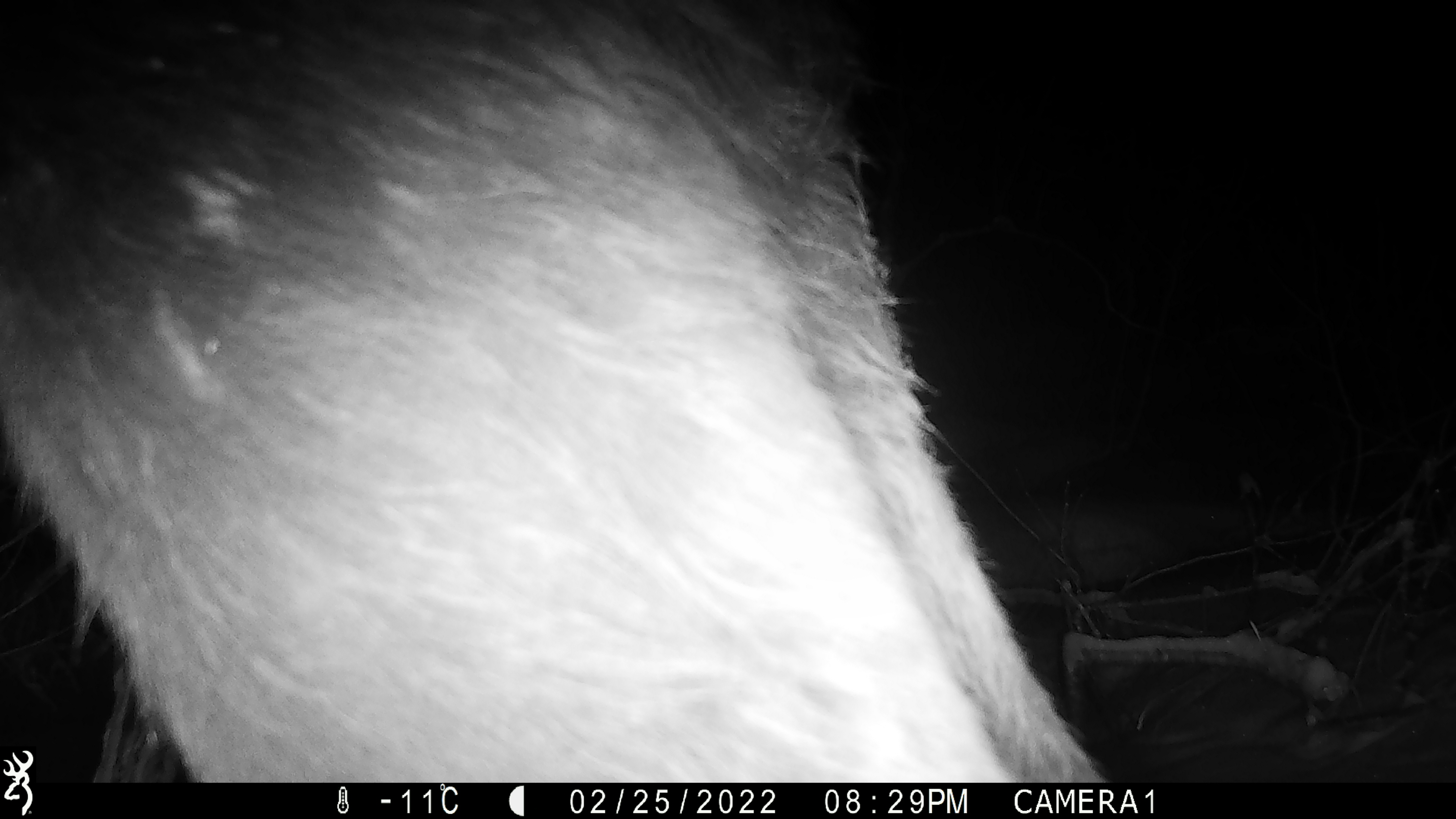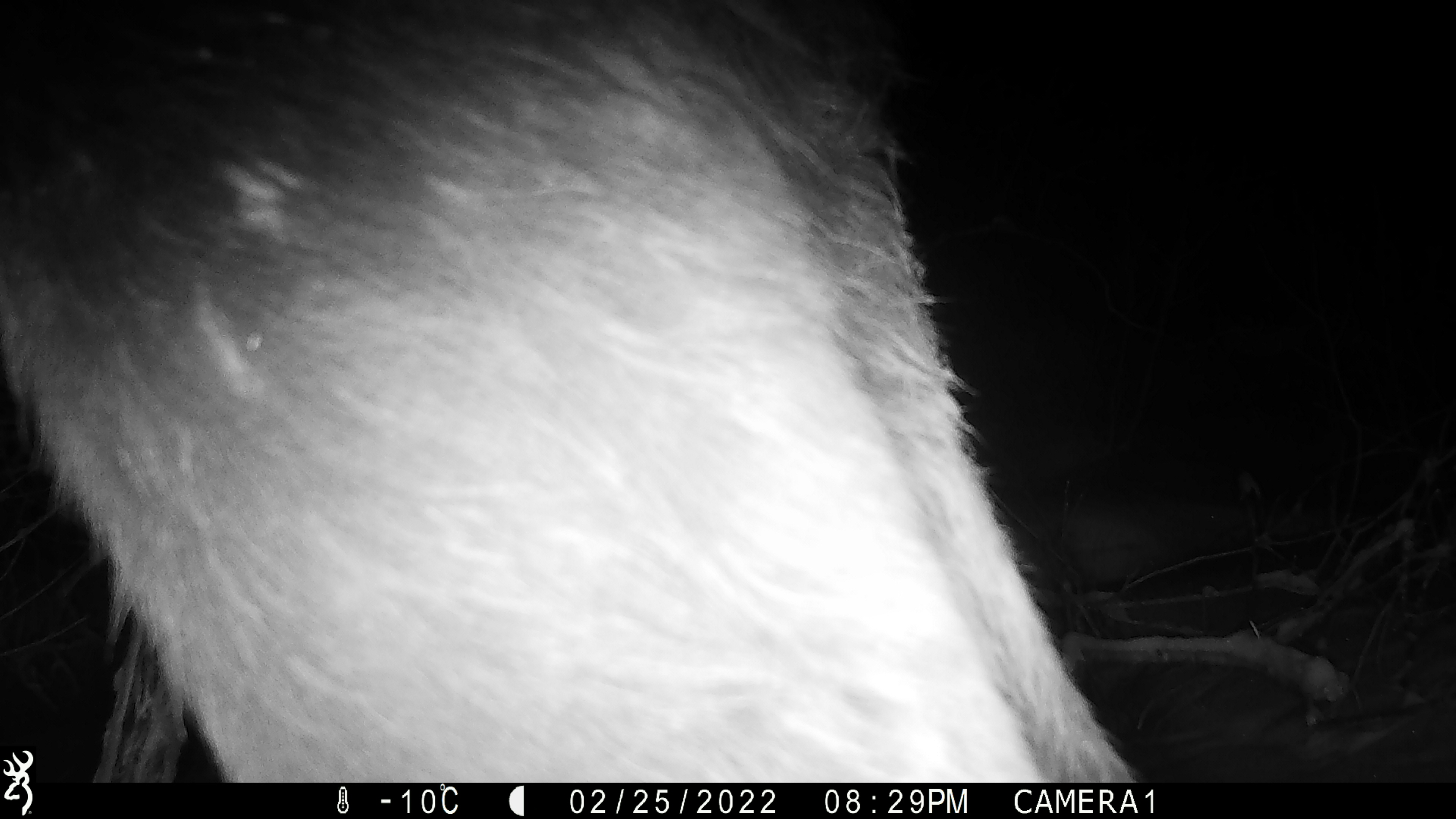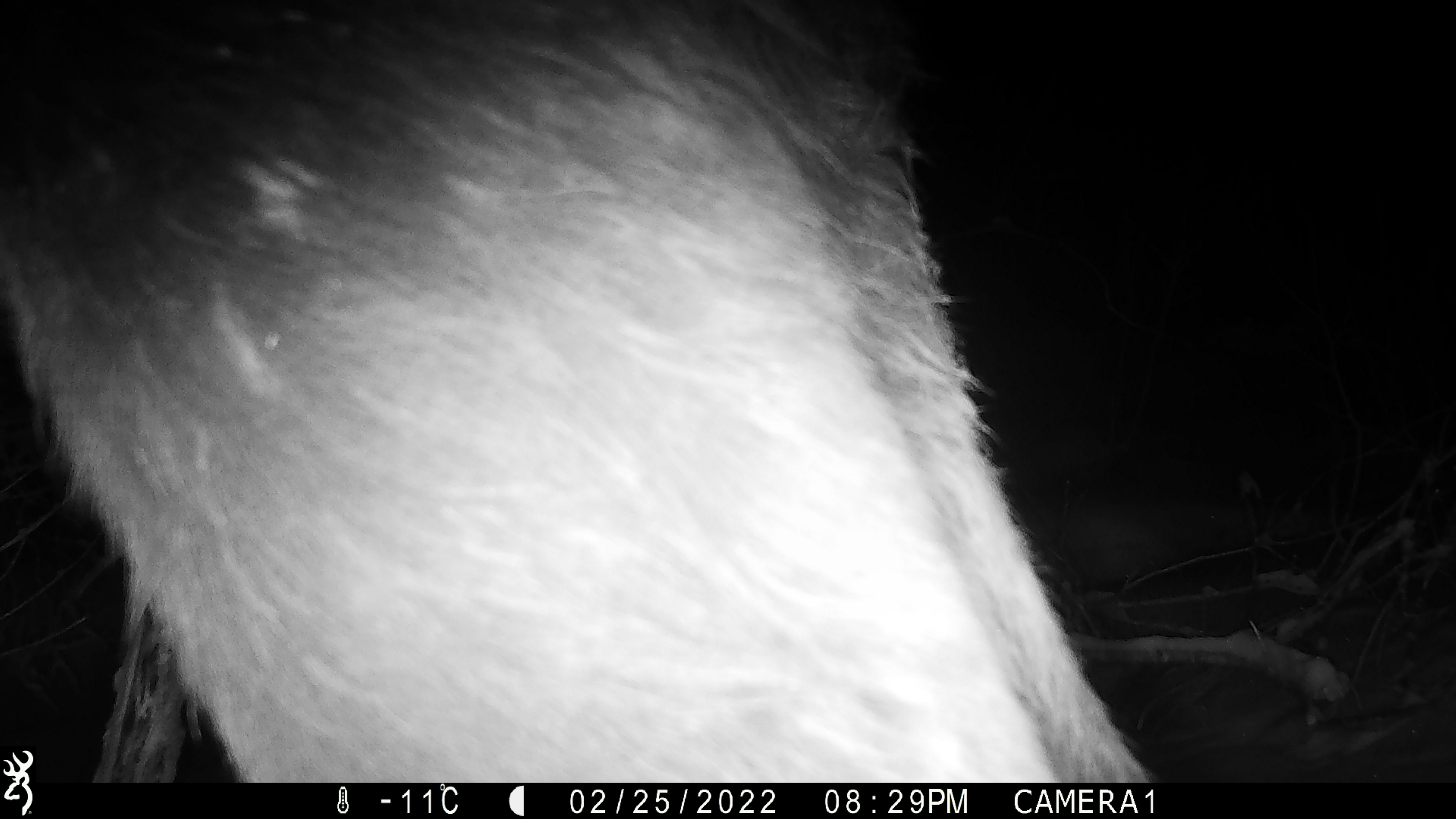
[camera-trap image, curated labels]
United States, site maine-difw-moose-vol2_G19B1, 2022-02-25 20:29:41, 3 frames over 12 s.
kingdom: Animalia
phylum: Chordata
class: Mammalia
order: Artiodactyla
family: Cervidae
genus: Alces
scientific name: Alces alces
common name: moose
Moose (Alces alces).